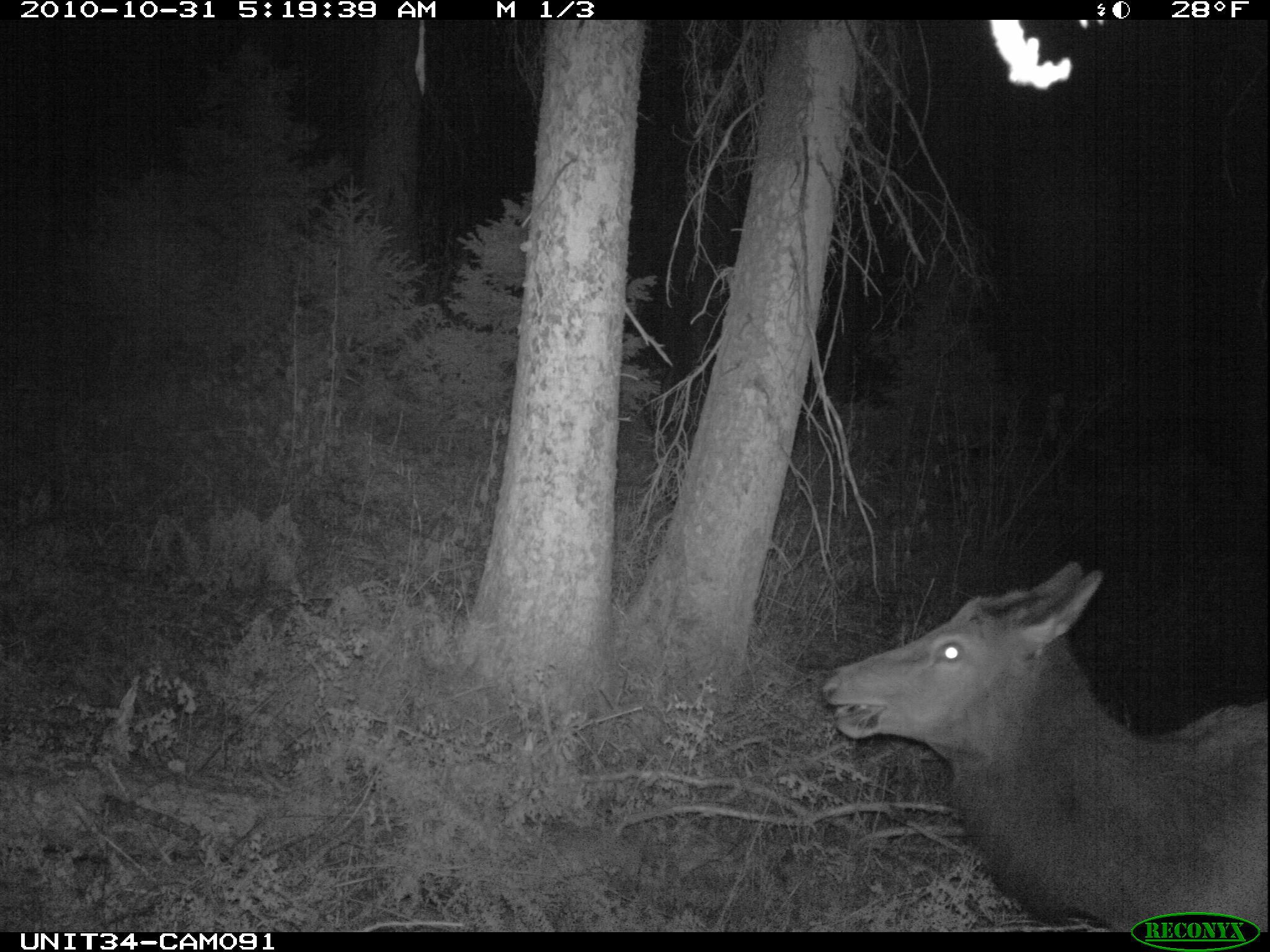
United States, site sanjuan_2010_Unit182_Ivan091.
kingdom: Animalia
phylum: Chordata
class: Mammalia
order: Artiodactyla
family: Cervidae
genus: Cervus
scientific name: Cervus elaphus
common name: red deer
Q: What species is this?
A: Cervus elaphus (red deer).